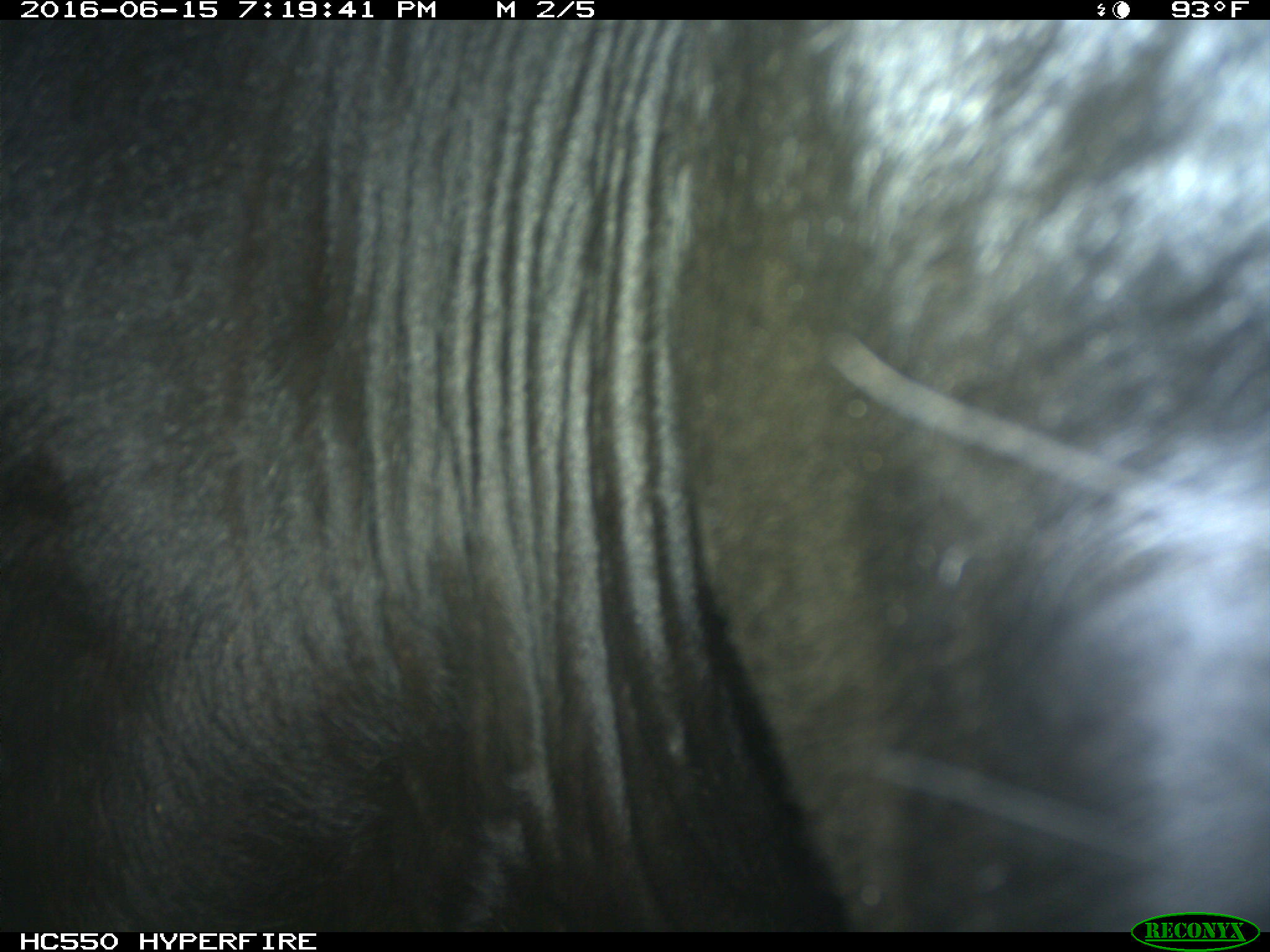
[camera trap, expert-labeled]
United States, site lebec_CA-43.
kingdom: Animalia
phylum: Chordata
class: Mammalia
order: Artiodactyla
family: Bovidae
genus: Bos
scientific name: Bos taurus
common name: domestic cow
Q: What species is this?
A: Bos taurus (domestic cow).